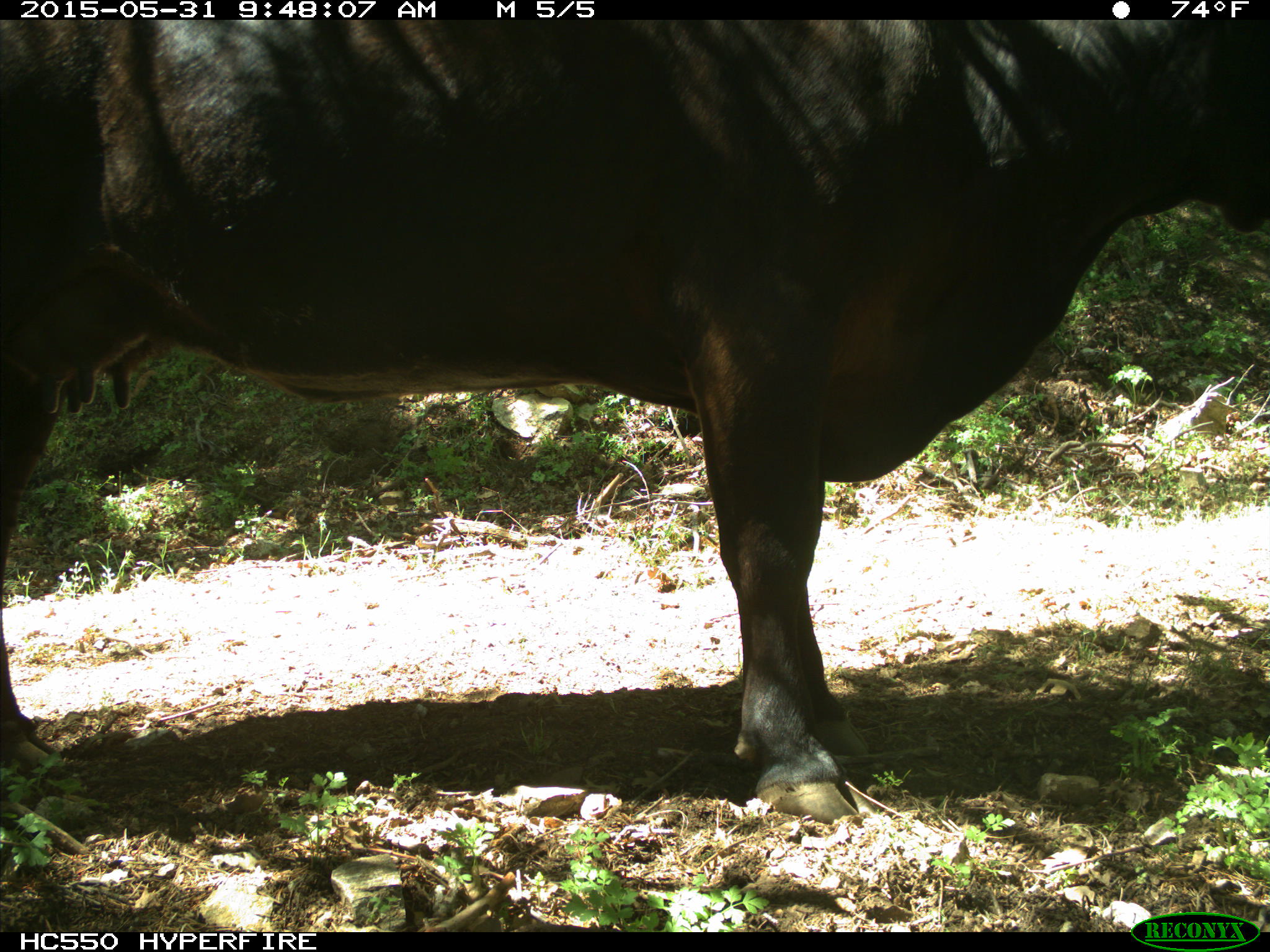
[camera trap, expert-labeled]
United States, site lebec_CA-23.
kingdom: Animalia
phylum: Chordata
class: Mammalia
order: Artiodactyla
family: Bovidae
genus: Bos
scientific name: Bos taurus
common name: domestic cow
Bos taurus (domestic cow).